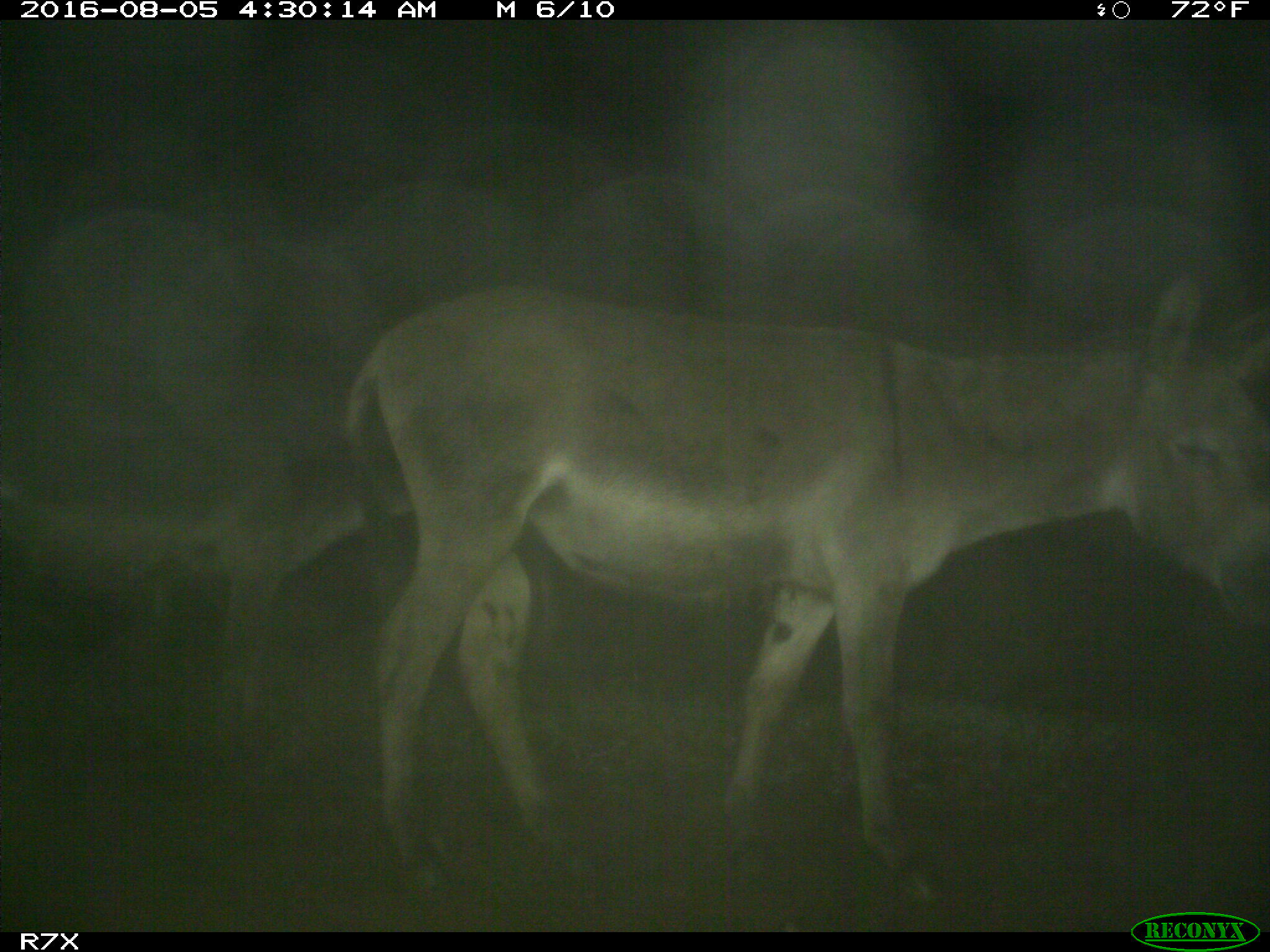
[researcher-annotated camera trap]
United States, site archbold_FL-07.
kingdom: Animalia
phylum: Chordata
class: Mammalia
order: Perissodactyla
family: Equidae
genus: Equus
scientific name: Equus africanus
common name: african wild ass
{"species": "Equus africanus (african wild ass)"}